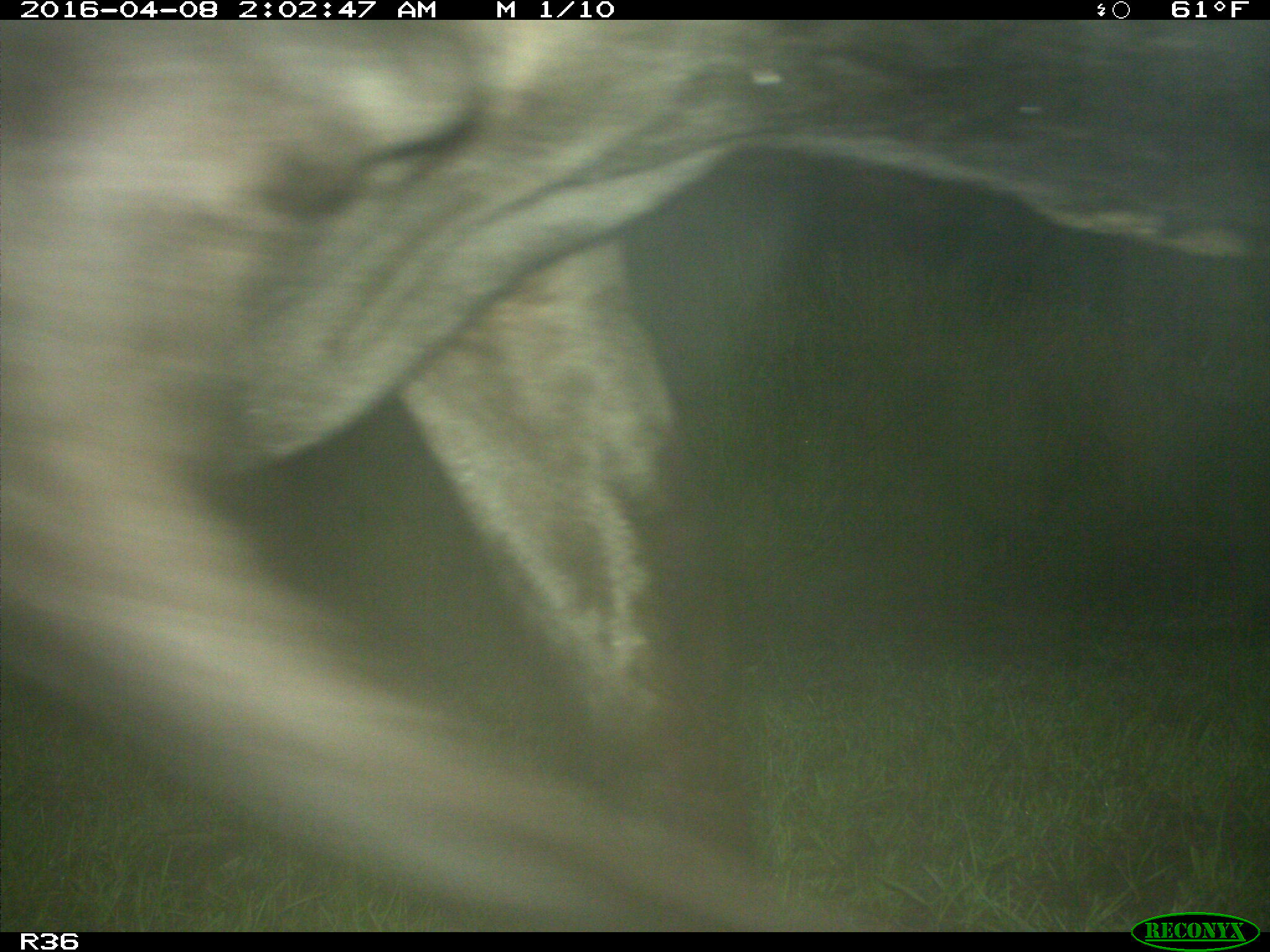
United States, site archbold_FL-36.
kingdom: Animalia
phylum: Chordata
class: Mammalia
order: Artiodactyla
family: Bovidae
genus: Bos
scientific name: Bos taurus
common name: domestic cow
Bos taurus (domestic cow).